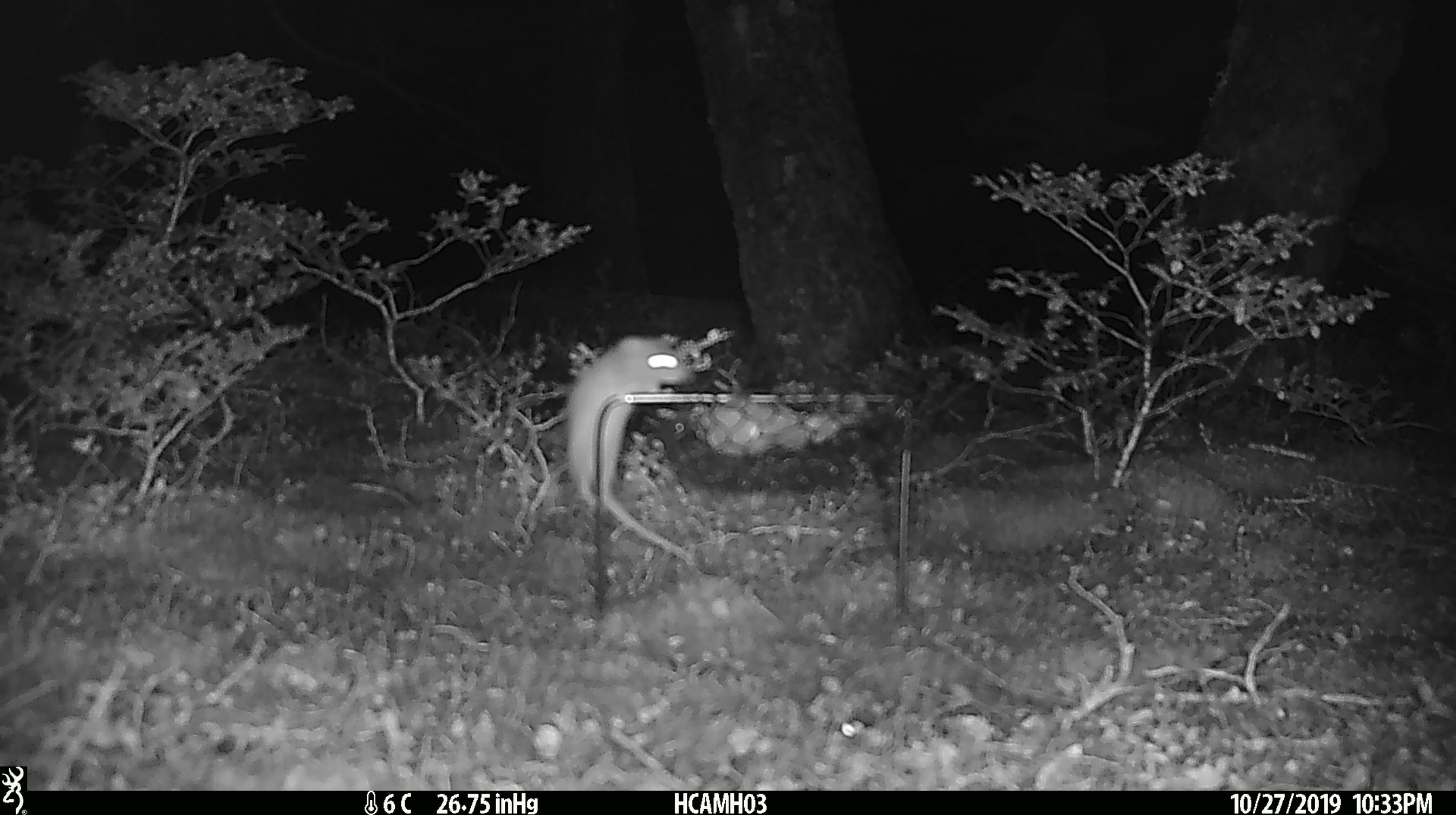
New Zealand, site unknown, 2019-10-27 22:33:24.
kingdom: Animalia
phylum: Chordata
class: Mammalia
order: Rodentia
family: Muridae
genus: Mus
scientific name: Mus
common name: mouse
Mouse (Mus).